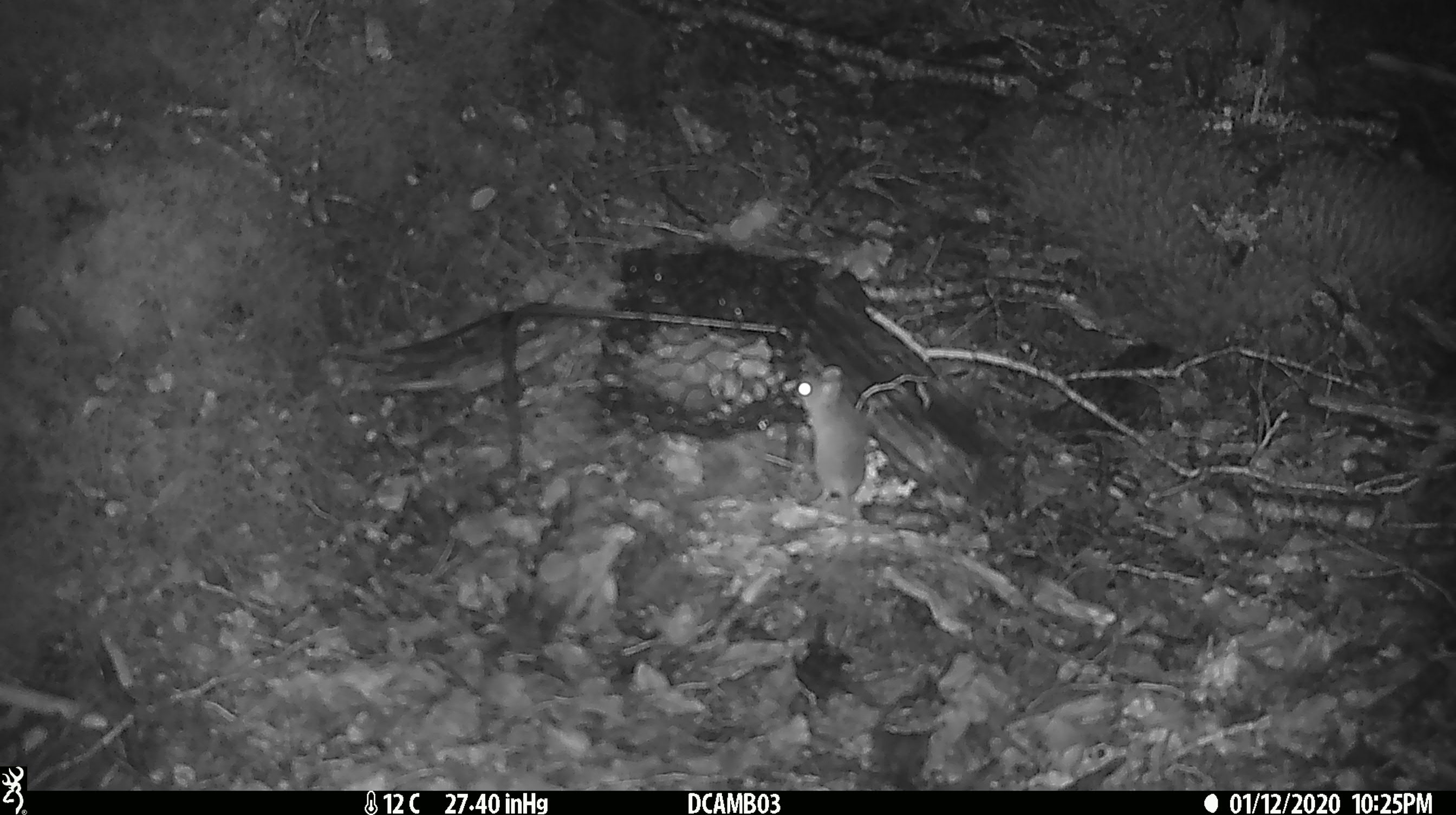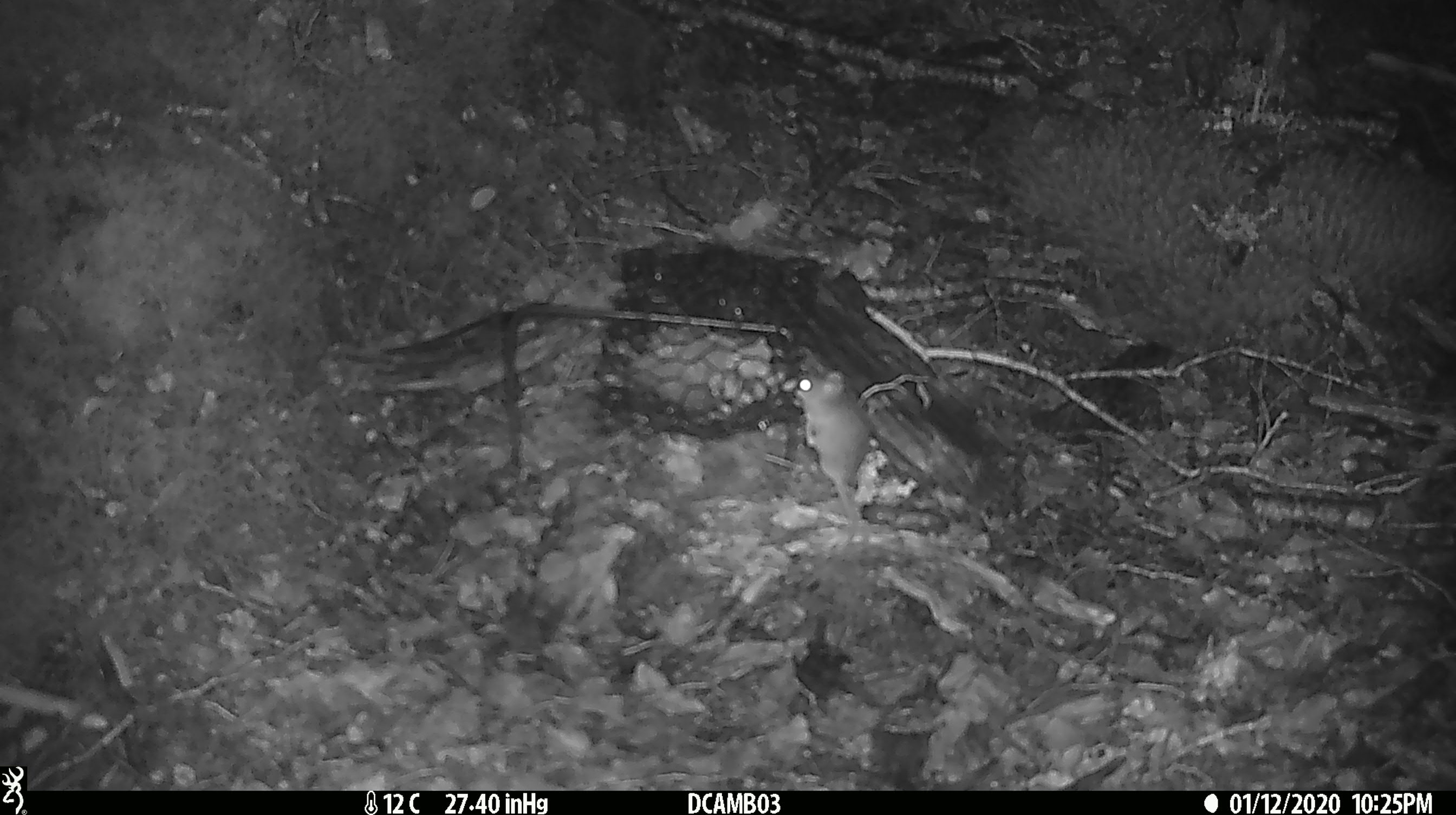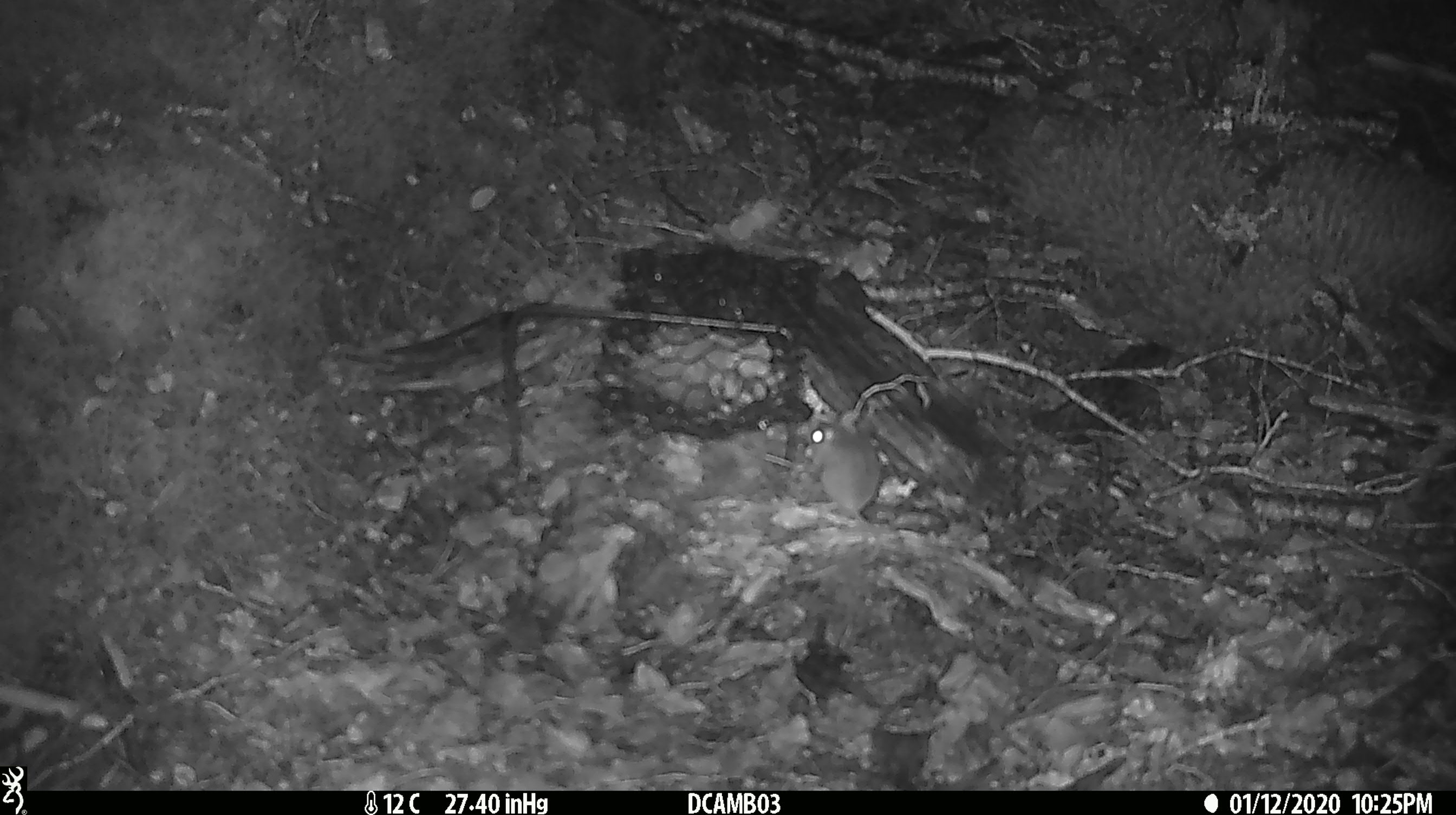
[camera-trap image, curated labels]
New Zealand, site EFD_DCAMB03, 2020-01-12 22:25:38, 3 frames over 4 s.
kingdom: Animalia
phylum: Chordata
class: Mammalia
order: Rodentia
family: Muridae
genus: Mus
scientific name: Mus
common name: mouse